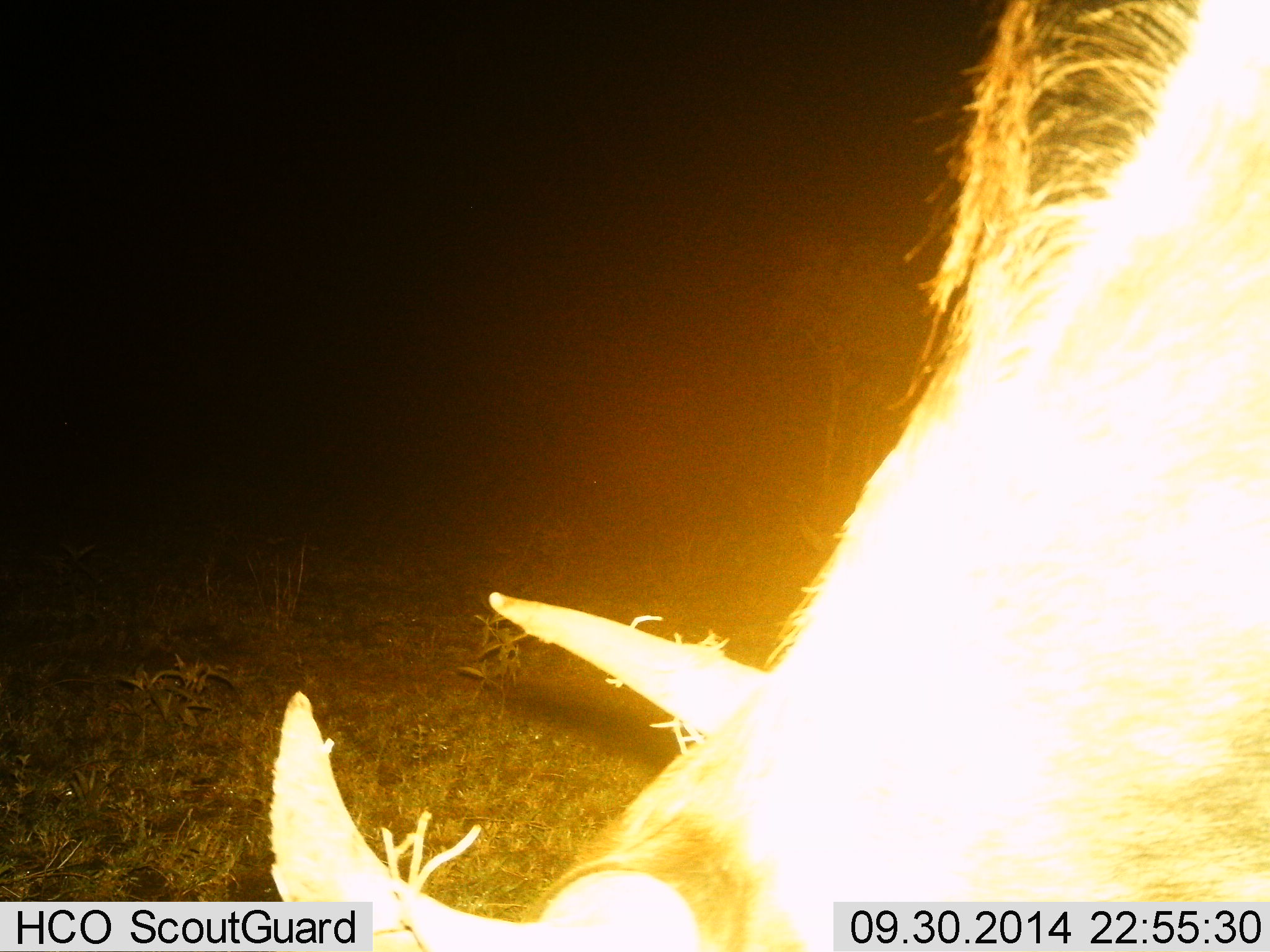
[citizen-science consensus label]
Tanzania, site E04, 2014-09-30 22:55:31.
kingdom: Animalia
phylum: Chordata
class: Mammalia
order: Artiodactyla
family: Bovidae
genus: Connochaetes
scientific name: Connochaetes taurinus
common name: blue wildebeest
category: wildebeest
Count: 1.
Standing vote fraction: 10%.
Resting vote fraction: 0%.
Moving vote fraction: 0%.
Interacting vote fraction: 10%.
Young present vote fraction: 0%.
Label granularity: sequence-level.